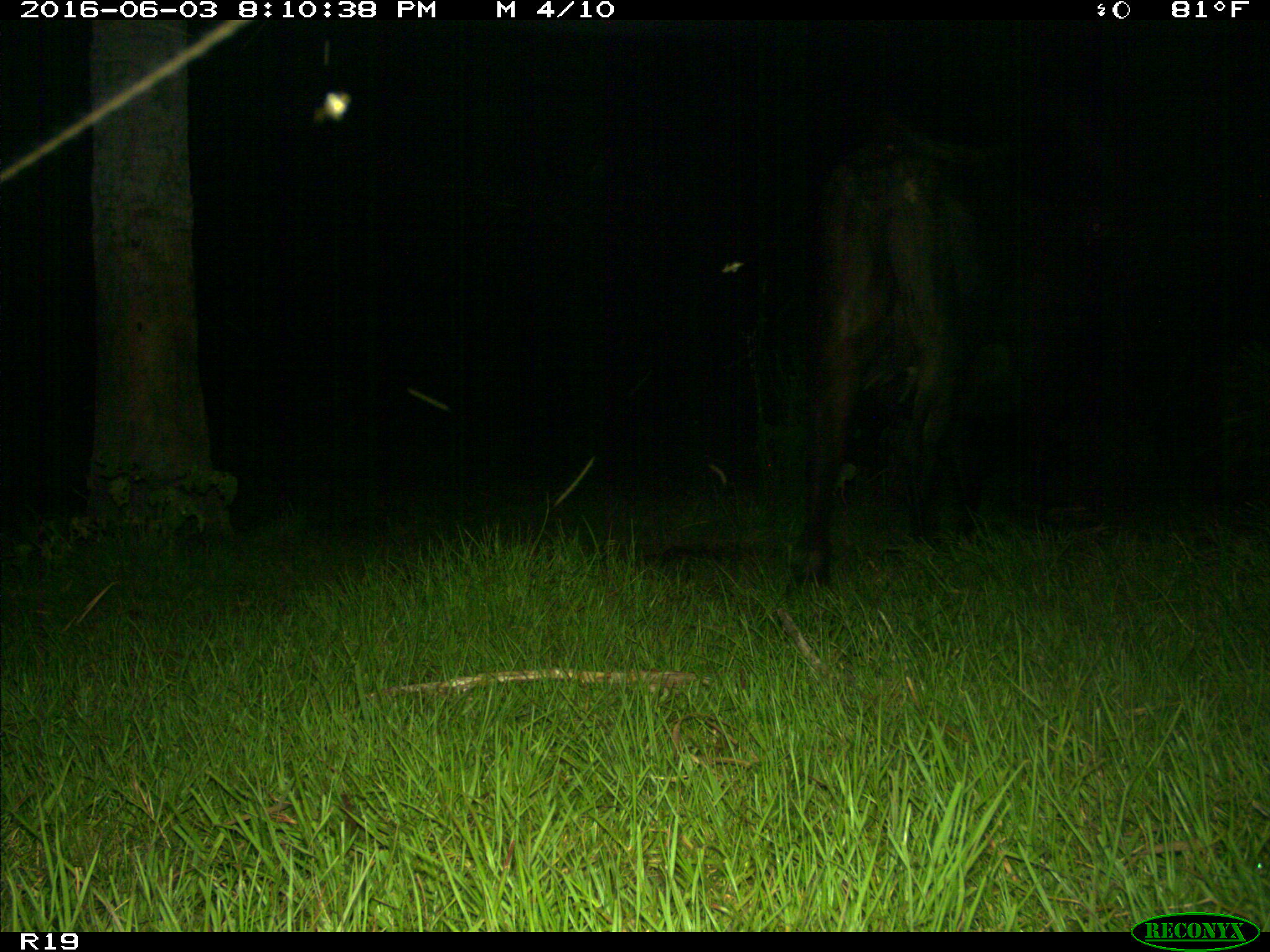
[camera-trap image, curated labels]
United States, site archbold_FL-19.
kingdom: Animalia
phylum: Chordata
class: Mammalia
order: Artiodactyla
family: Bovidae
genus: Bos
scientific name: Bos taurus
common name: domestic cow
Bos taurus (domestic cow).